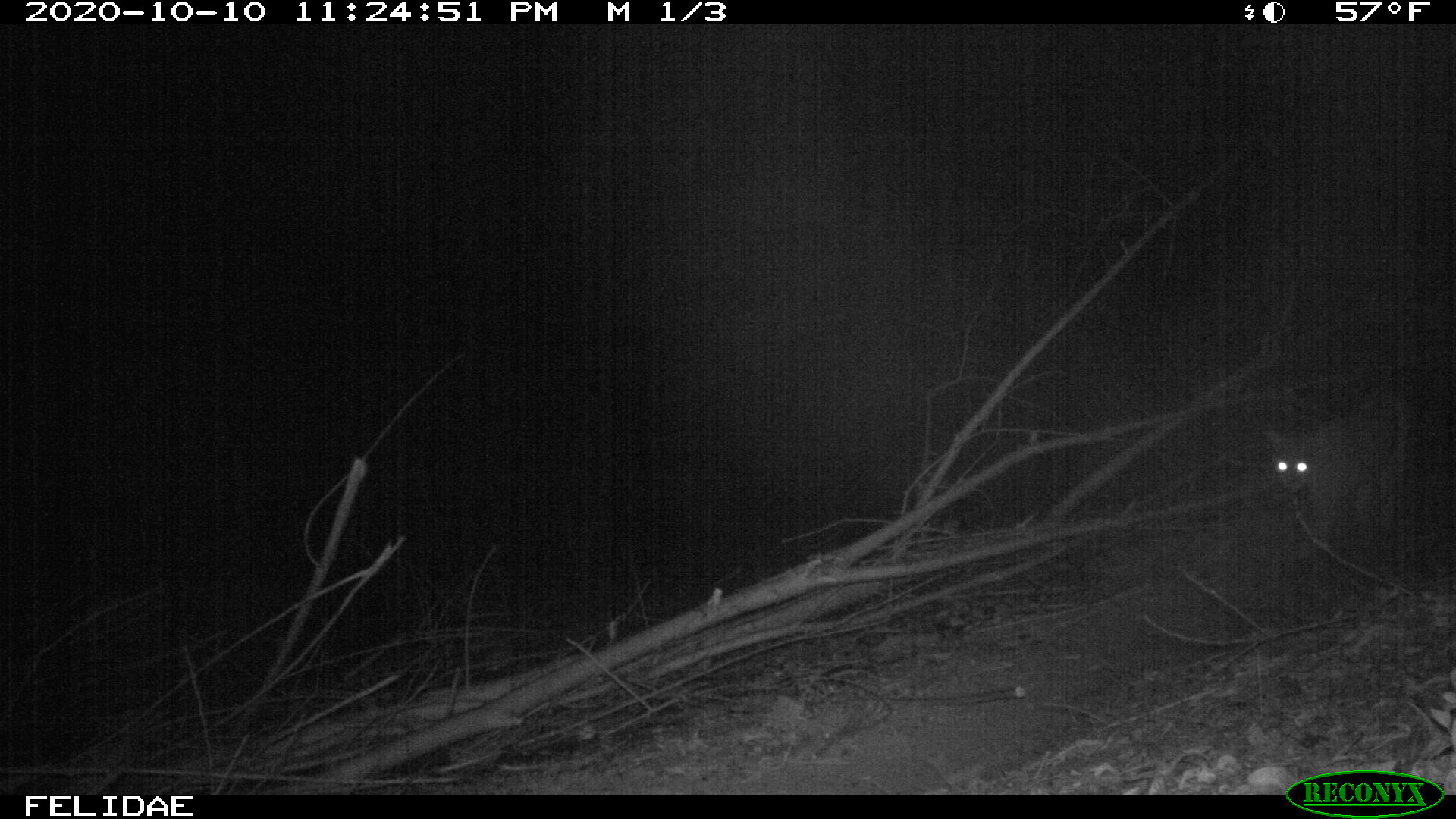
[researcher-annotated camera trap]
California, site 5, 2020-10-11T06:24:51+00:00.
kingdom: Animalia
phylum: Chordata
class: Mammalia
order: Carnivora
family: Felidae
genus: Lynx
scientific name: Lynx rufus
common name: bobcat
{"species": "bobcat (Lynx rufus)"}